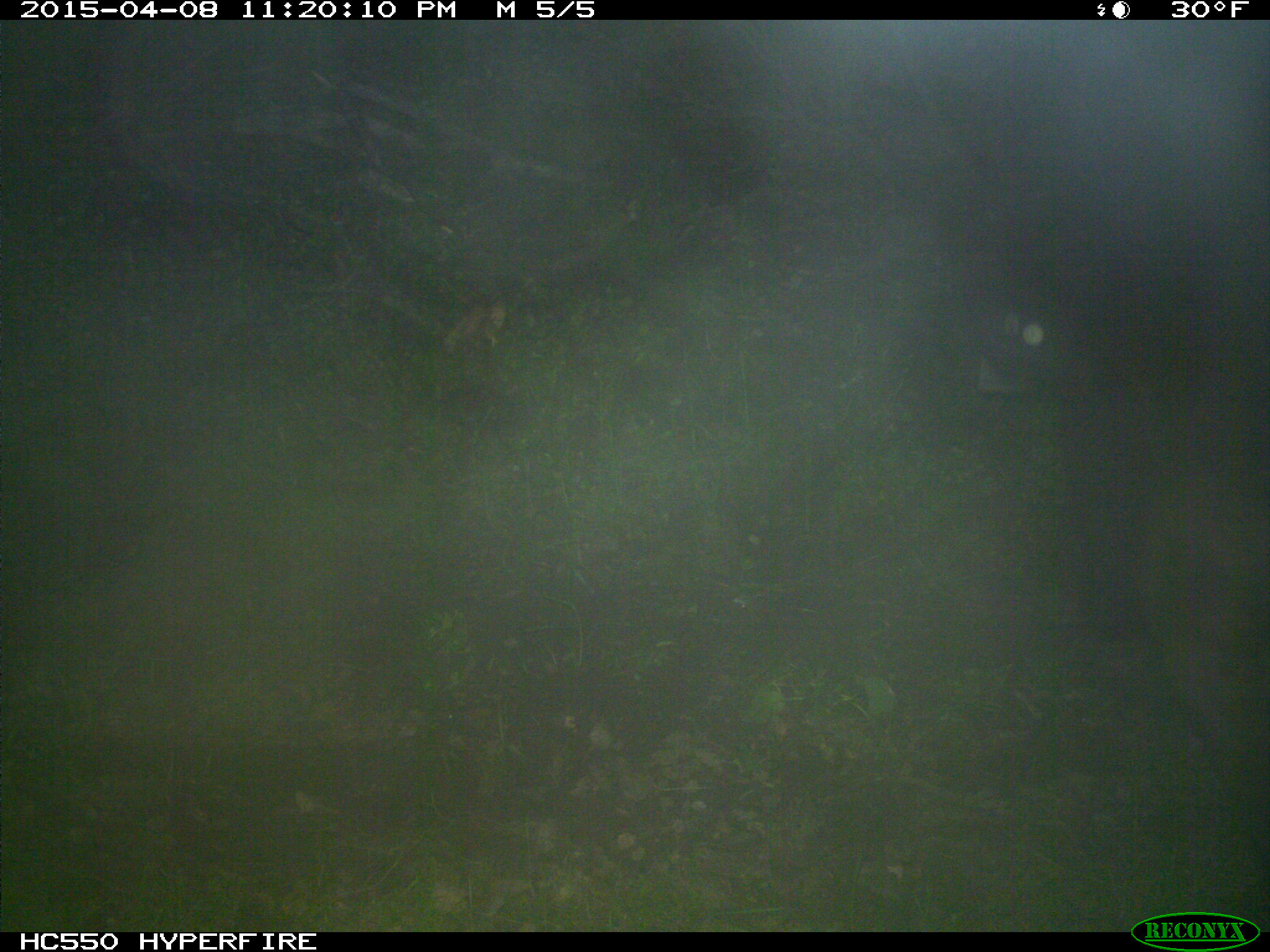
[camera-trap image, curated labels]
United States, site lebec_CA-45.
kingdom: Animalia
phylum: Chordata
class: Mammalia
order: Artiodactyla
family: Bovidae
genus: Bos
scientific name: Bos taurus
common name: domestic cow